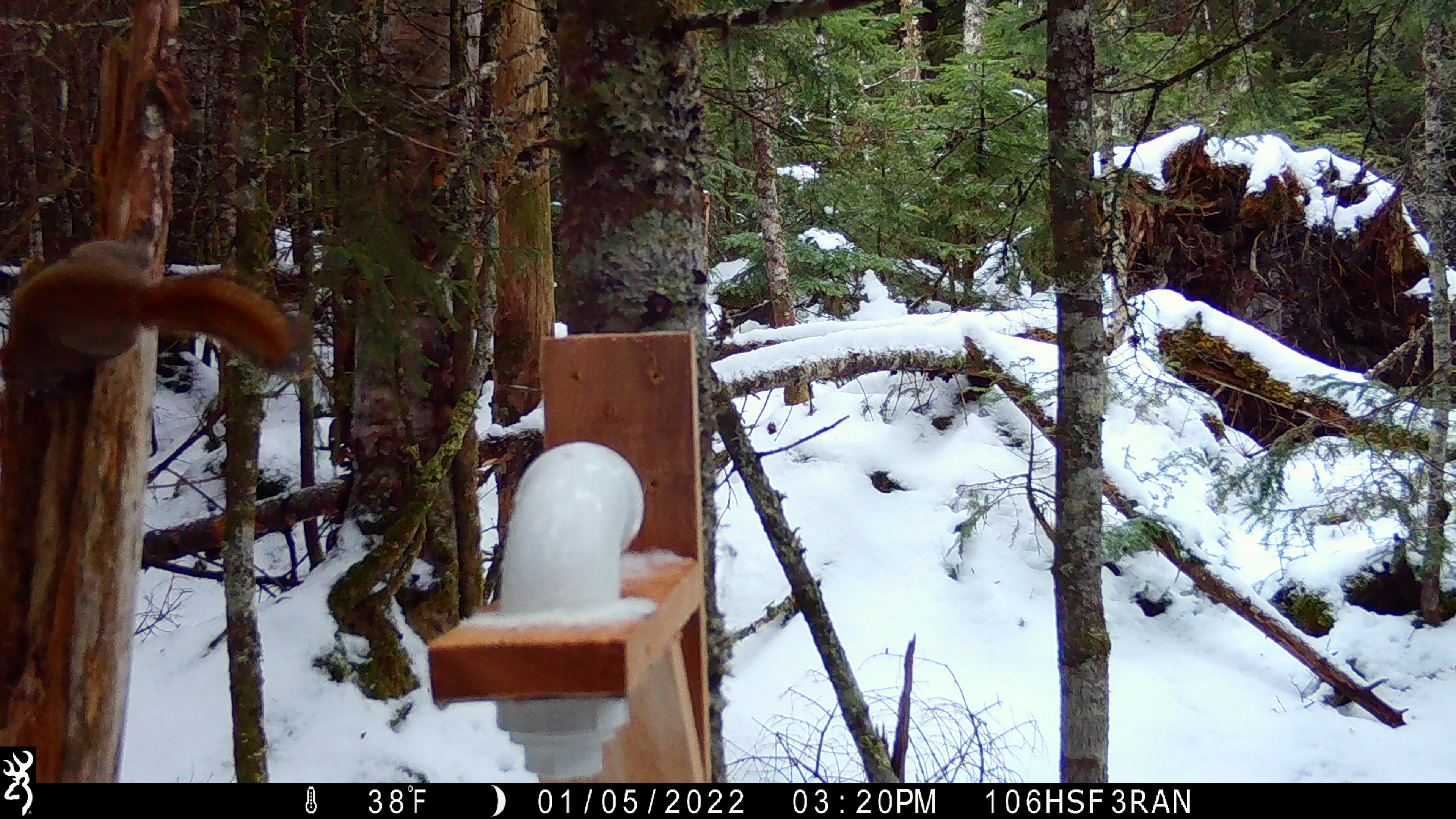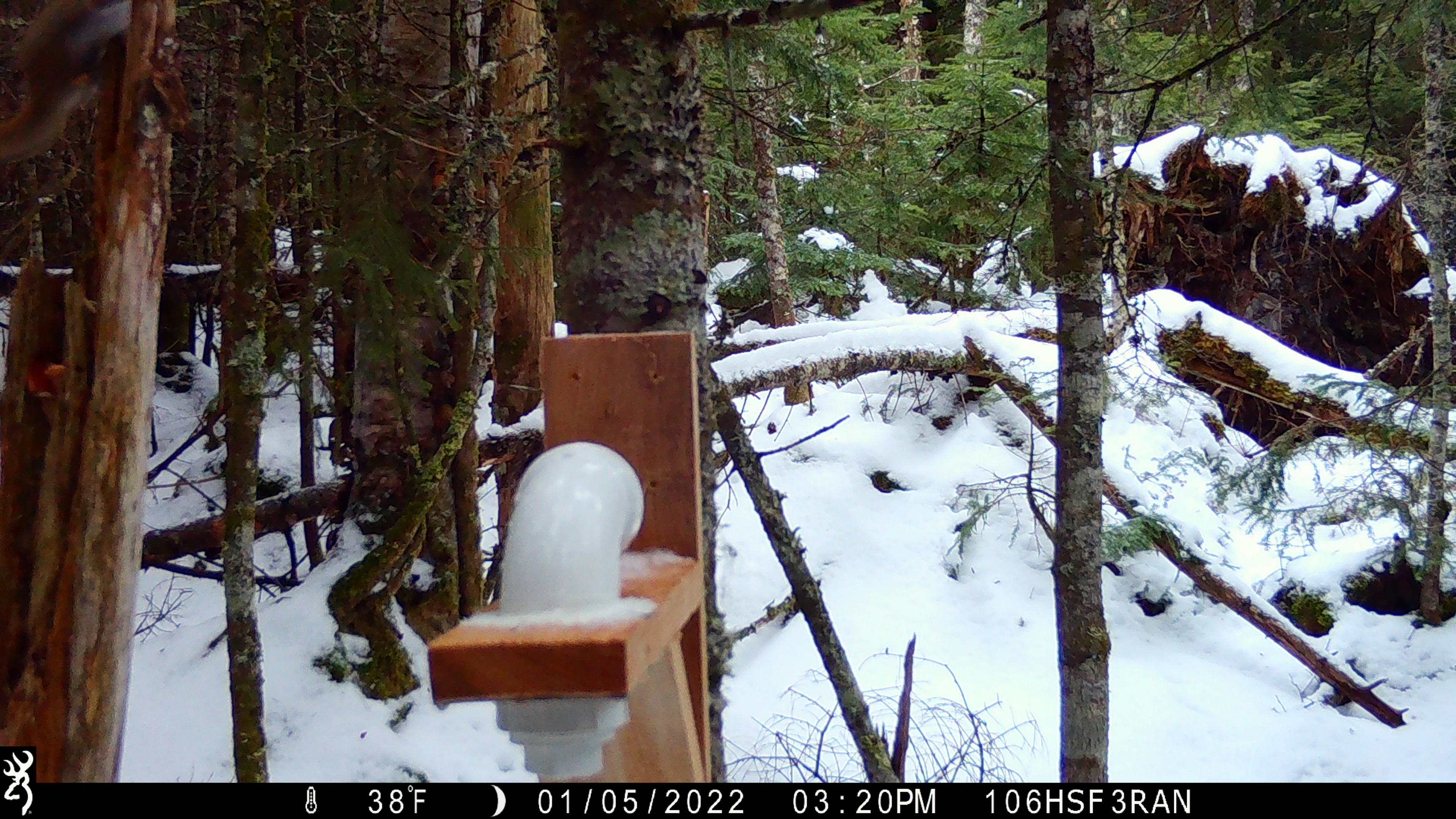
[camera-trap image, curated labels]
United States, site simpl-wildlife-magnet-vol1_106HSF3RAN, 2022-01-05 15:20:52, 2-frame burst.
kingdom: Animalia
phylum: Chordata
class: Mammalia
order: Rodentia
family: Sciuridae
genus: Tamiasciurus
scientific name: Tamiasciurus hudsonicus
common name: red squirrel